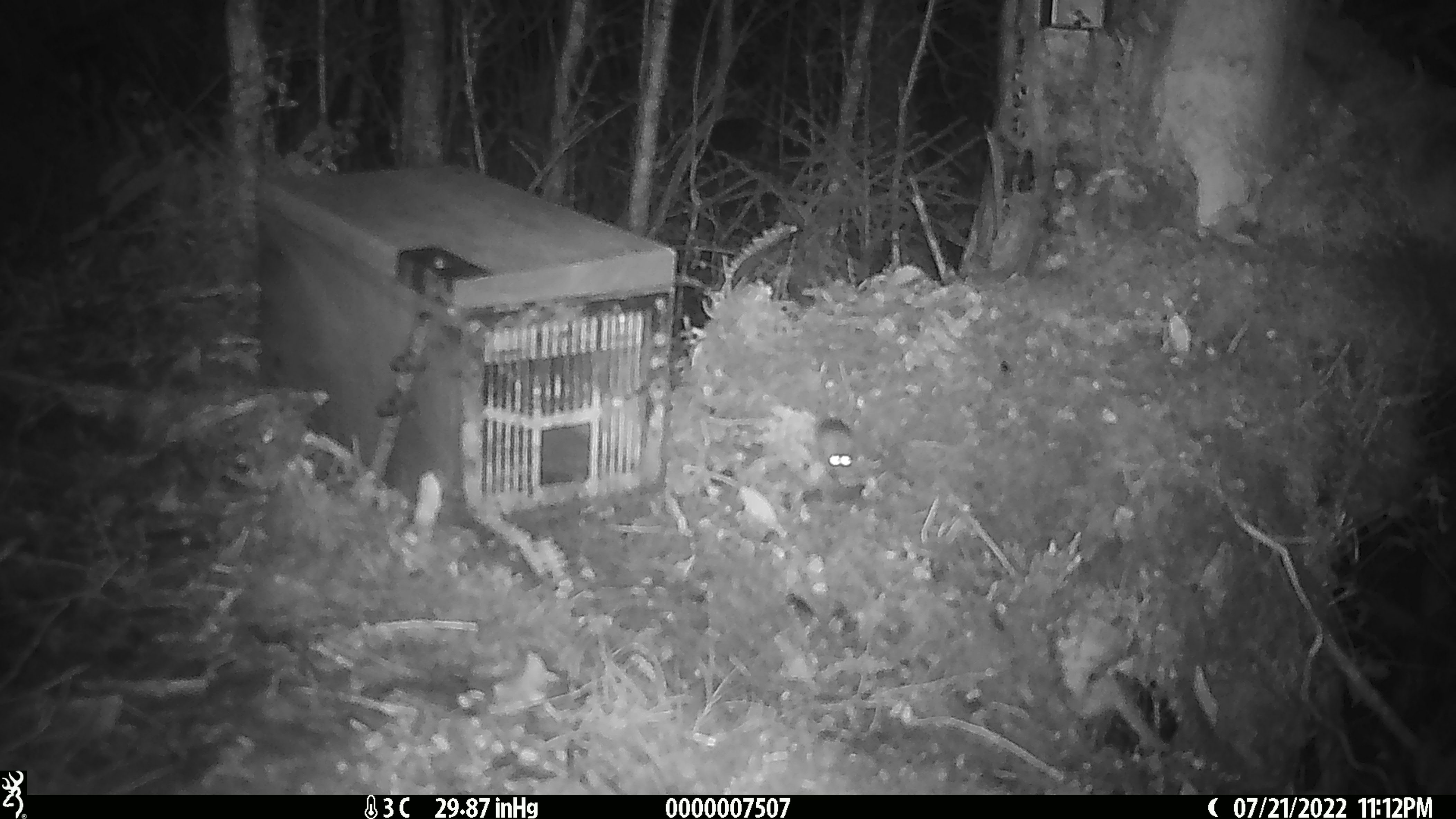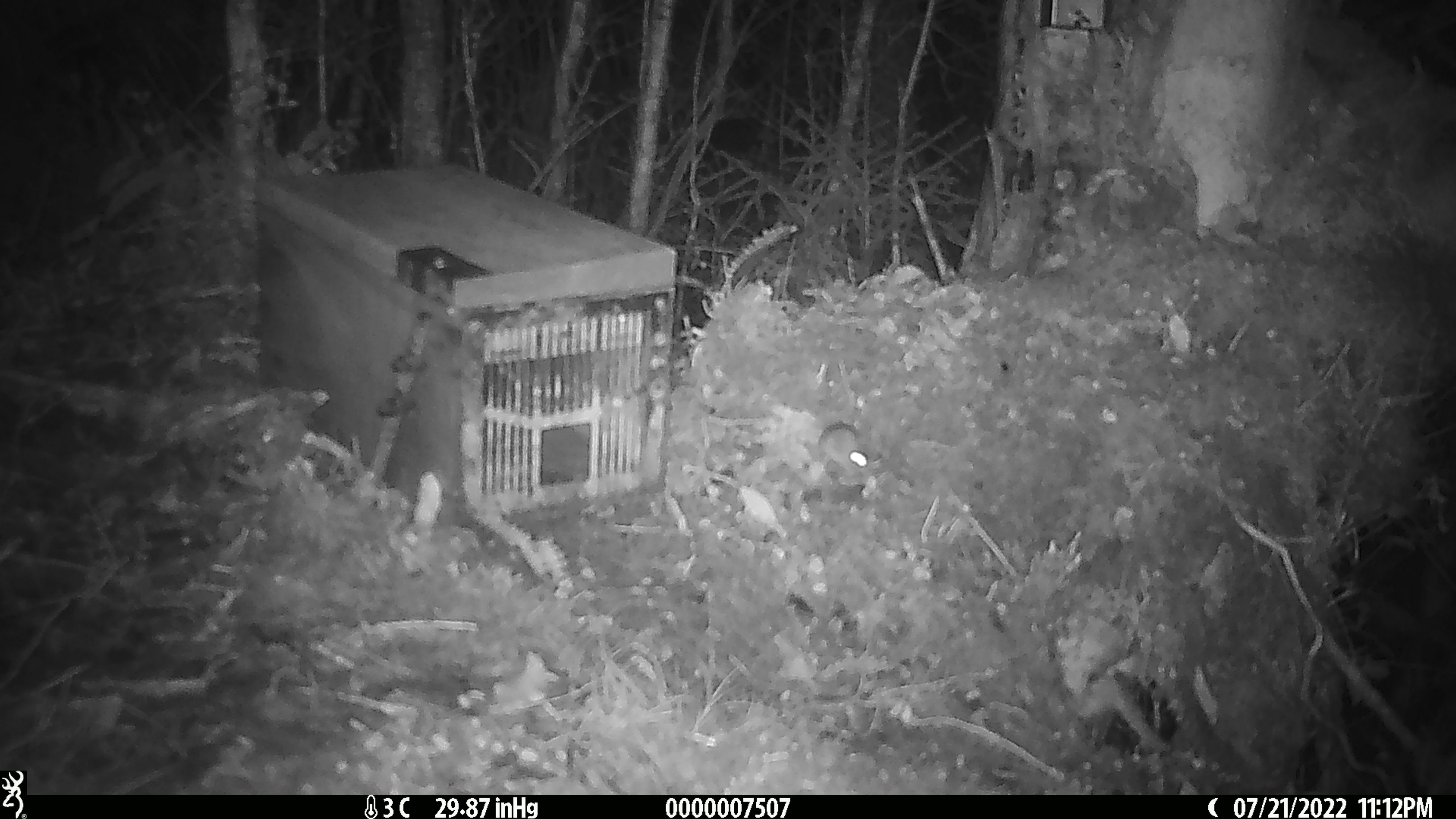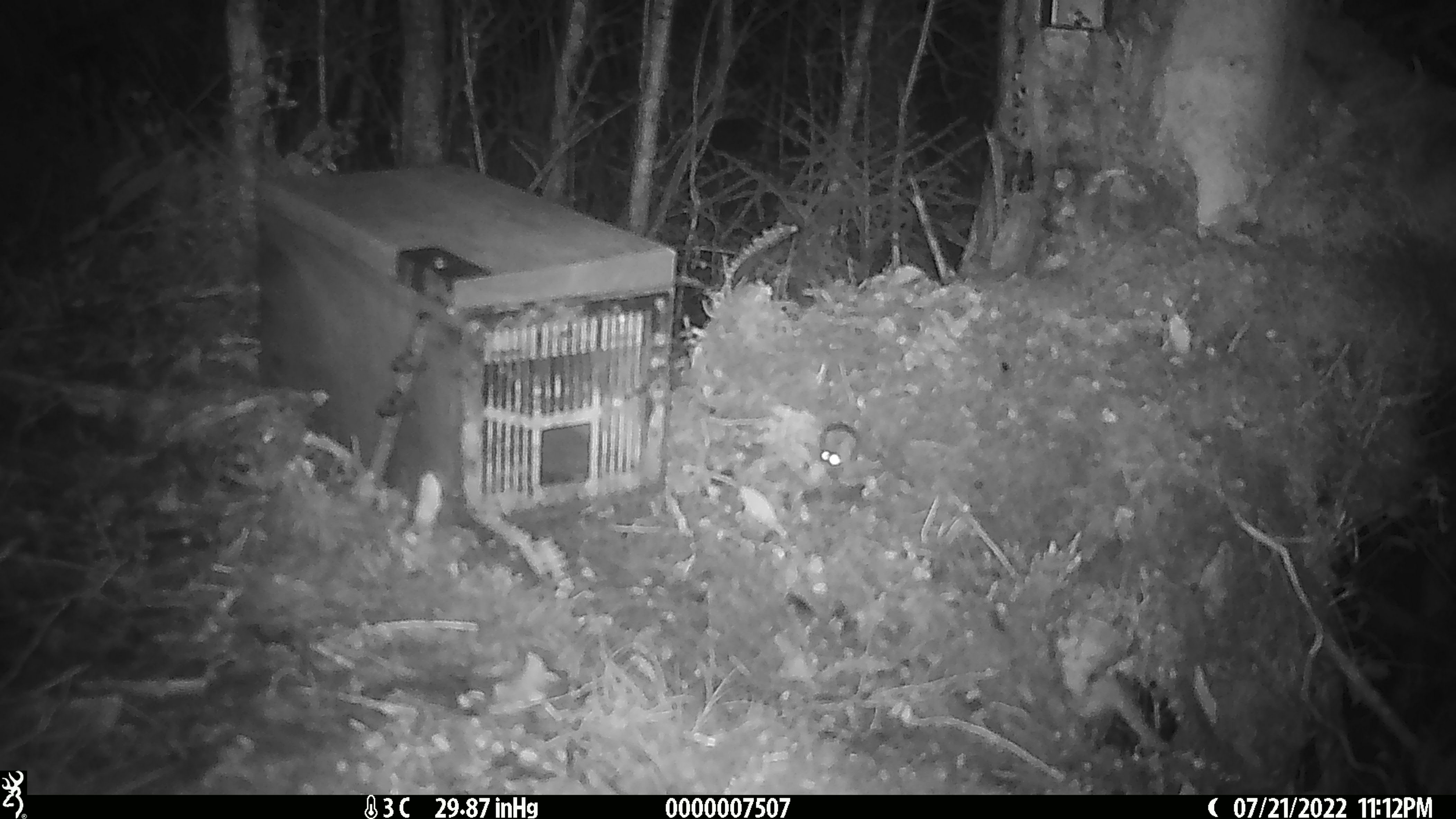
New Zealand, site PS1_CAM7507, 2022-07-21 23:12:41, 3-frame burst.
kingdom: Animalia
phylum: Chordata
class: Mammalia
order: Rodentia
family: Muridae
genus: Mus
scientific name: Mus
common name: mouse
Mouse (Mus).